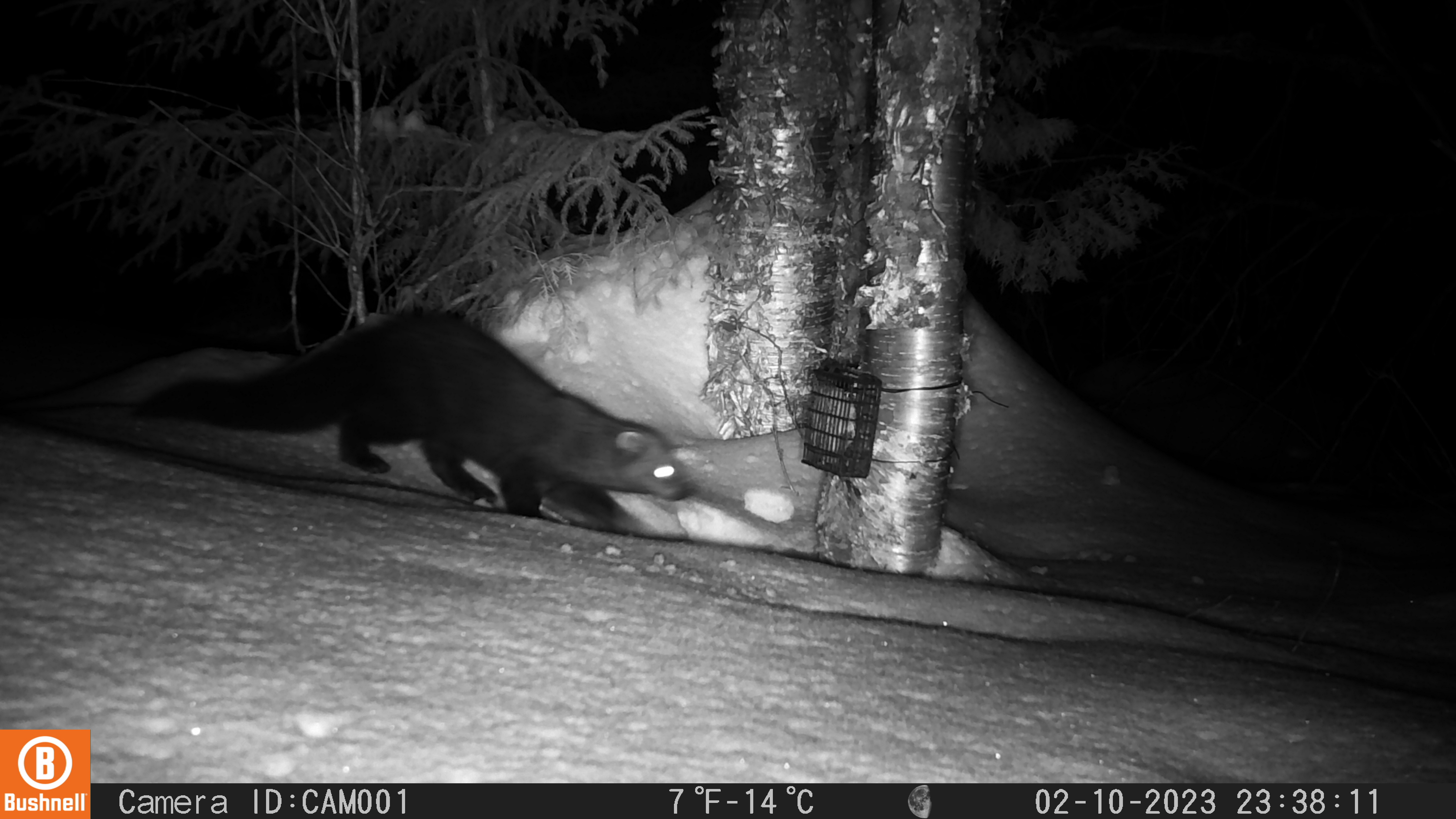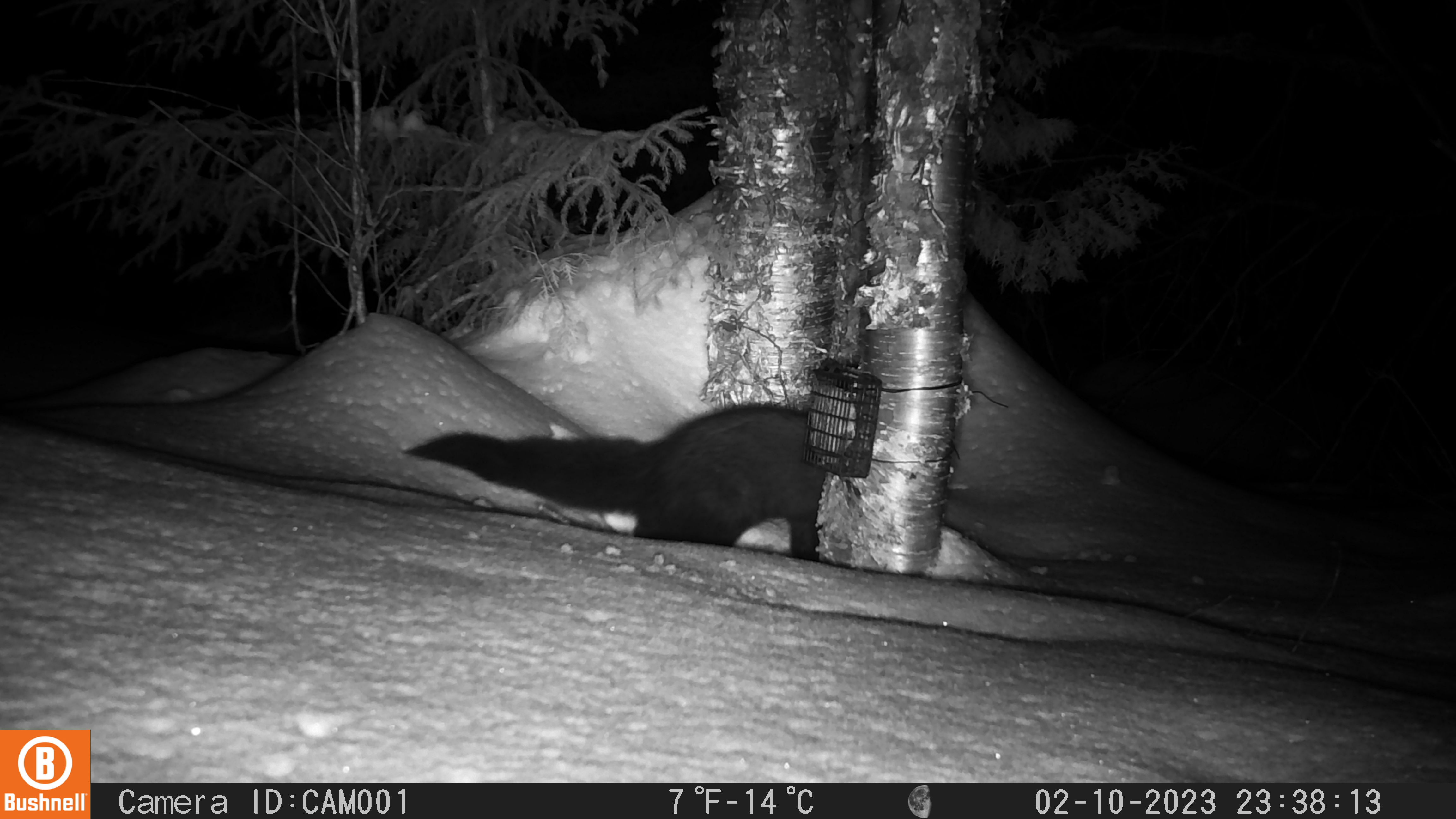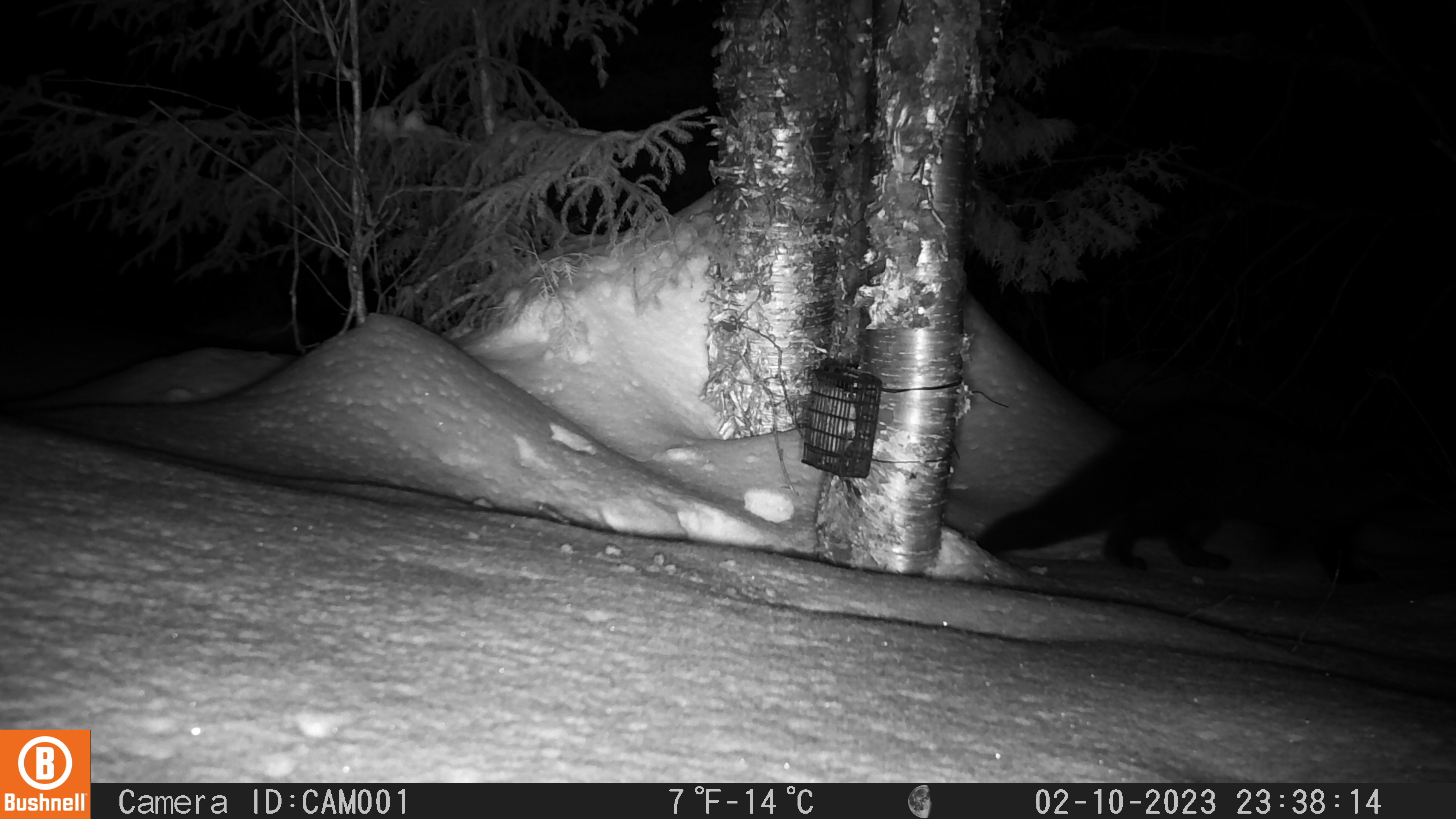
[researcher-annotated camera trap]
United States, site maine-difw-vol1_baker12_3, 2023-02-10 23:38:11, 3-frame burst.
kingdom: Animalia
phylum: Chordata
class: Mammalia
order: Carnivora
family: Mustelidae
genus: Pekania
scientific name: Pekania pennanti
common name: fisher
Fisher (Pekania pennanti).